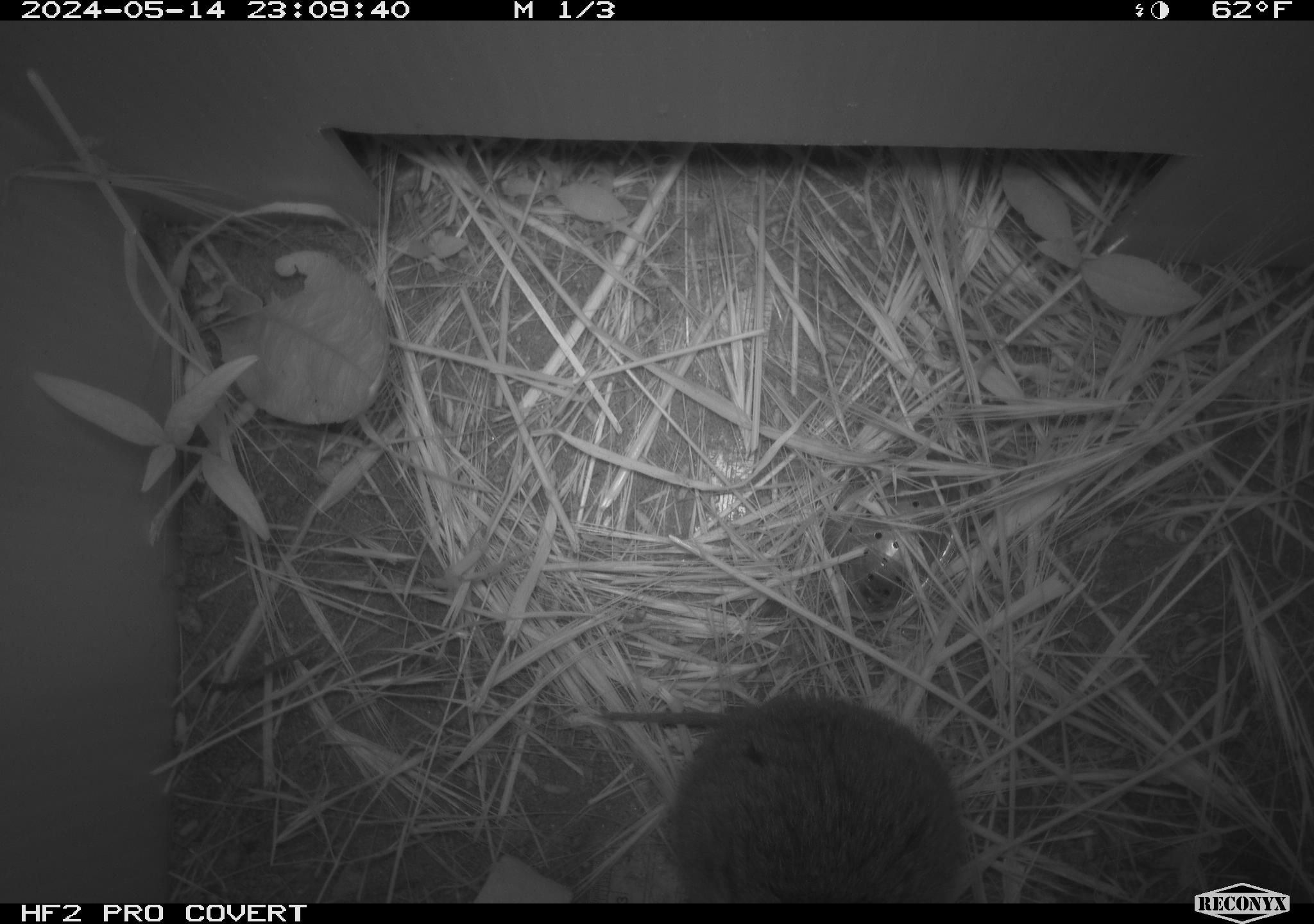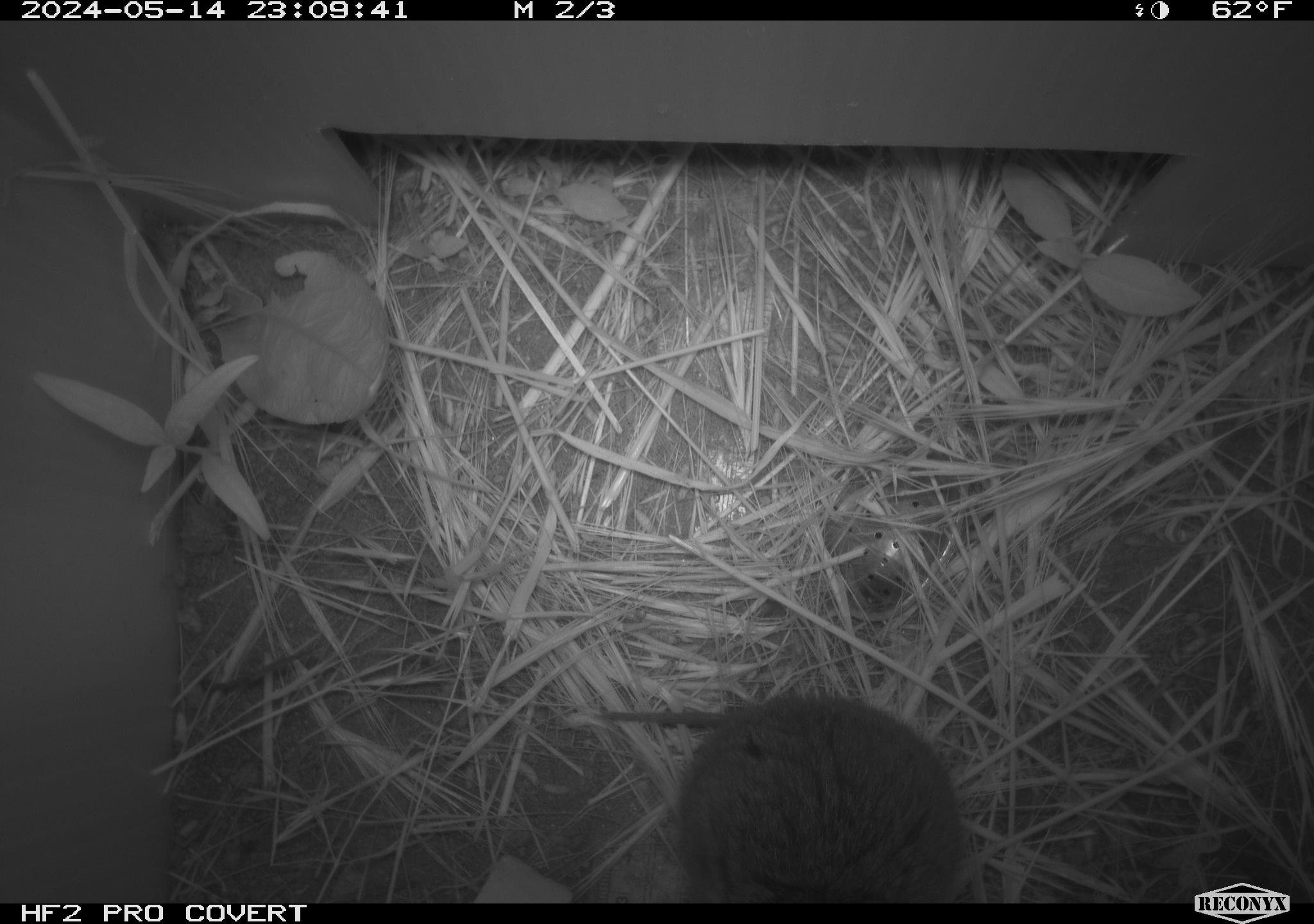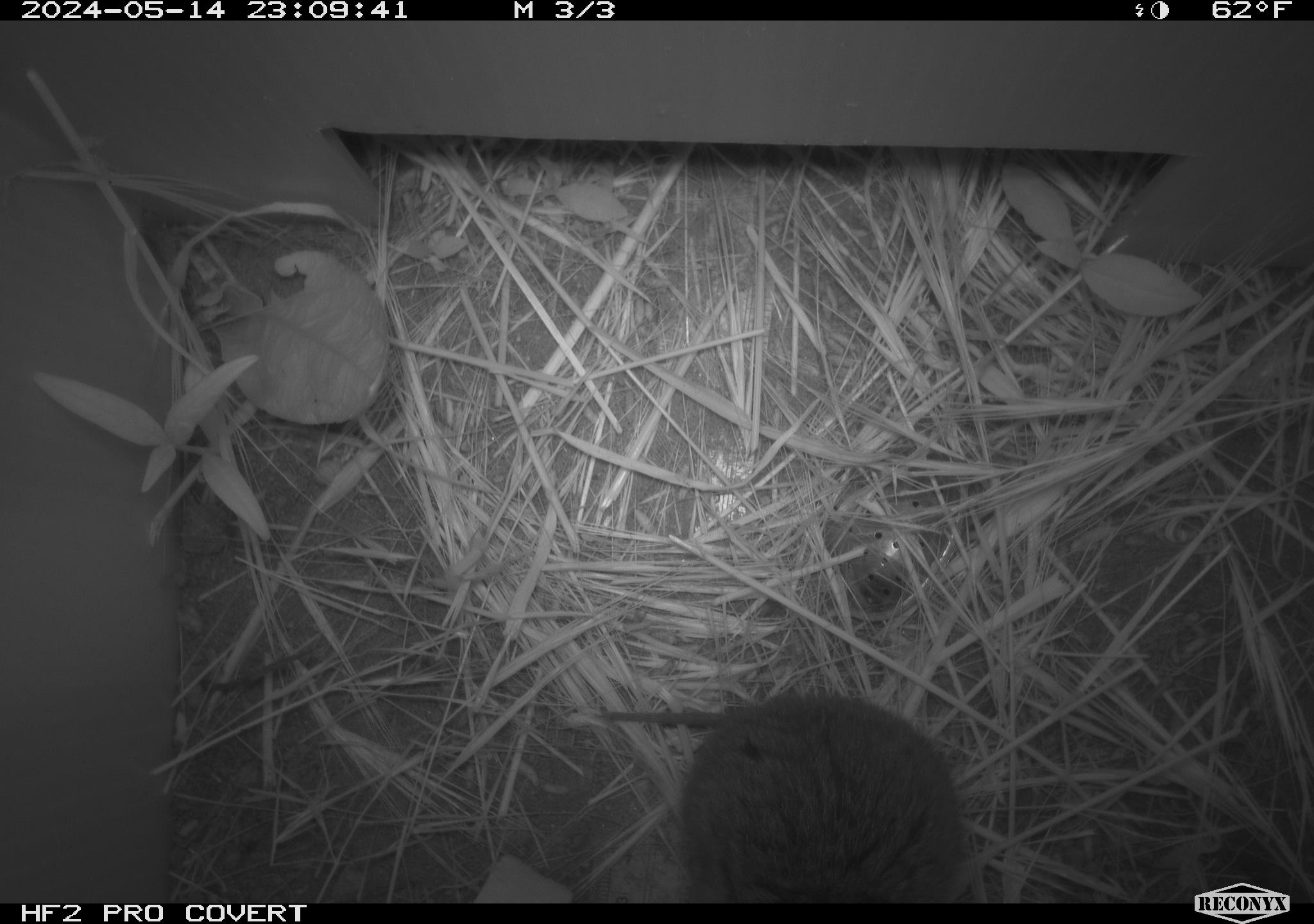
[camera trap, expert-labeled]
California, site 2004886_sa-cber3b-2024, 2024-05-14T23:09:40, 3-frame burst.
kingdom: Animalia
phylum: Chordata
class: Mammalia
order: Rodentia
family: Cricetidae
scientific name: Arvicolinae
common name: voles, lemmings, and muskrats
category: arvicolinae subfamily